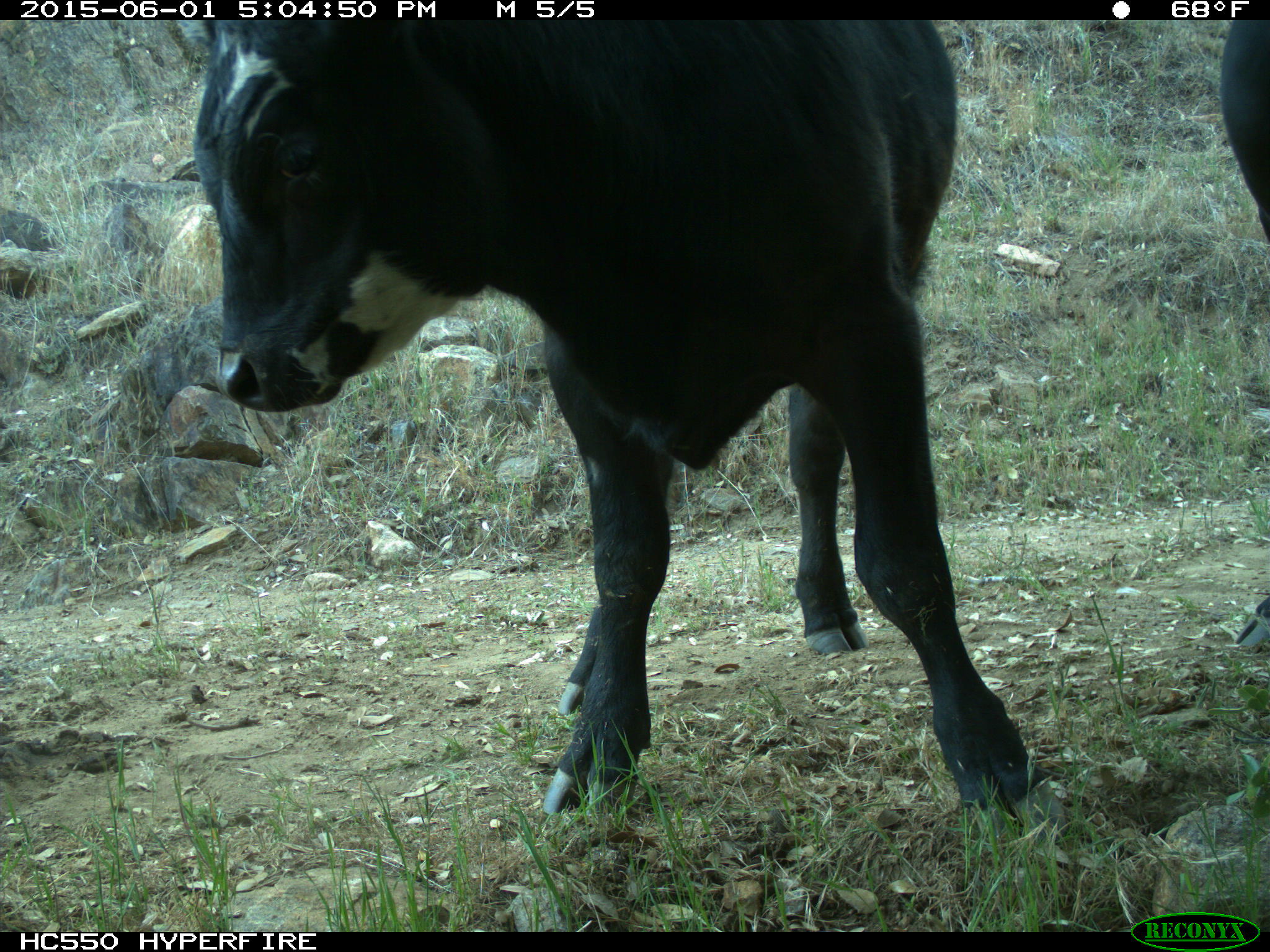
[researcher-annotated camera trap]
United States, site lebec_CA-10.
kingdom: Animalia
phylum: Chordata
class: Mammalia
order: Artiodactyla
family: Bovidae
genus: Bos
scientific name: Bos taurus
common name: domestic cow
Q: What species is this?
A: Bos taurus (domestic cow).